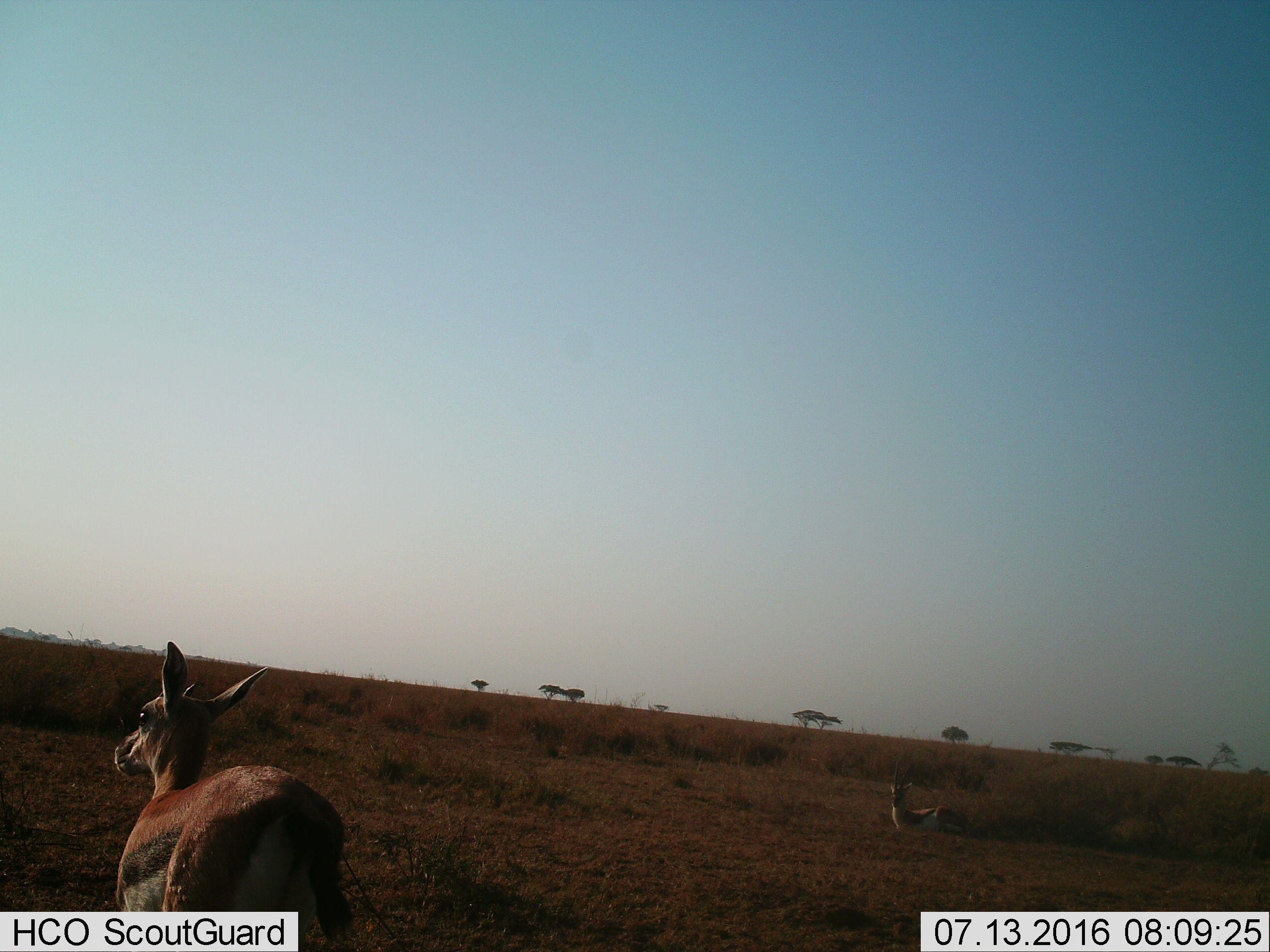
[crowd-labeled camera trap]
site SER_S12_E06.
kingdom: Animalia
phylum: Chordata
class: Mammalia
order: Artiodactyla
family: Bovidae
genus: Eudorcas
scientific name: Eudorcas thomsonii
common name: thomson's gazelle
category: gazellethomsons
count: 2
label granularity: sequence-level